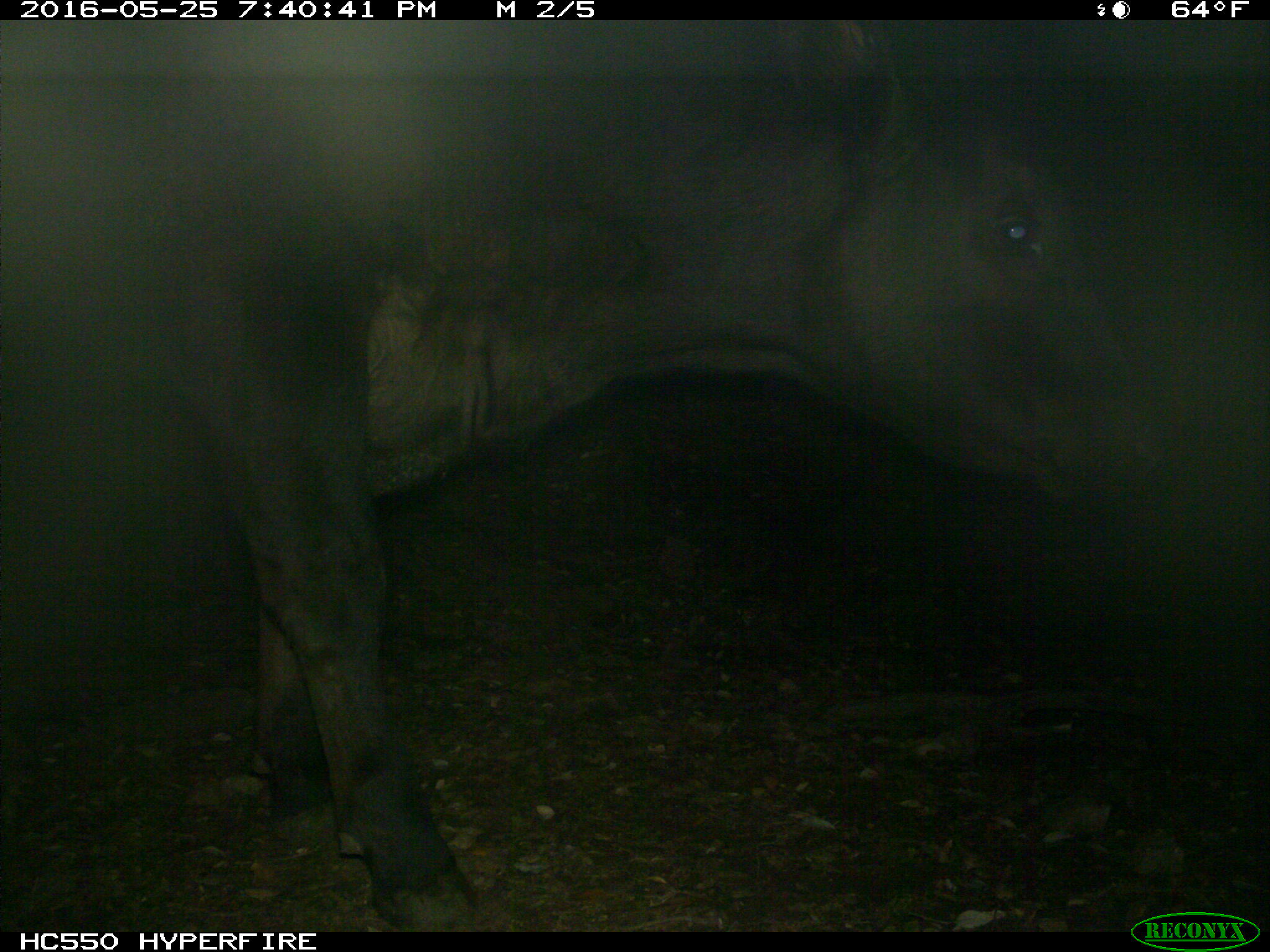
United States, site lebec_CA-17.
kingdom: Animalia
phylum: Chordata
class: Mammalia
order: Artiodactyla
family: Bovidae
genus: Bos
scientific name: Bos taurus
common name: domestic cow